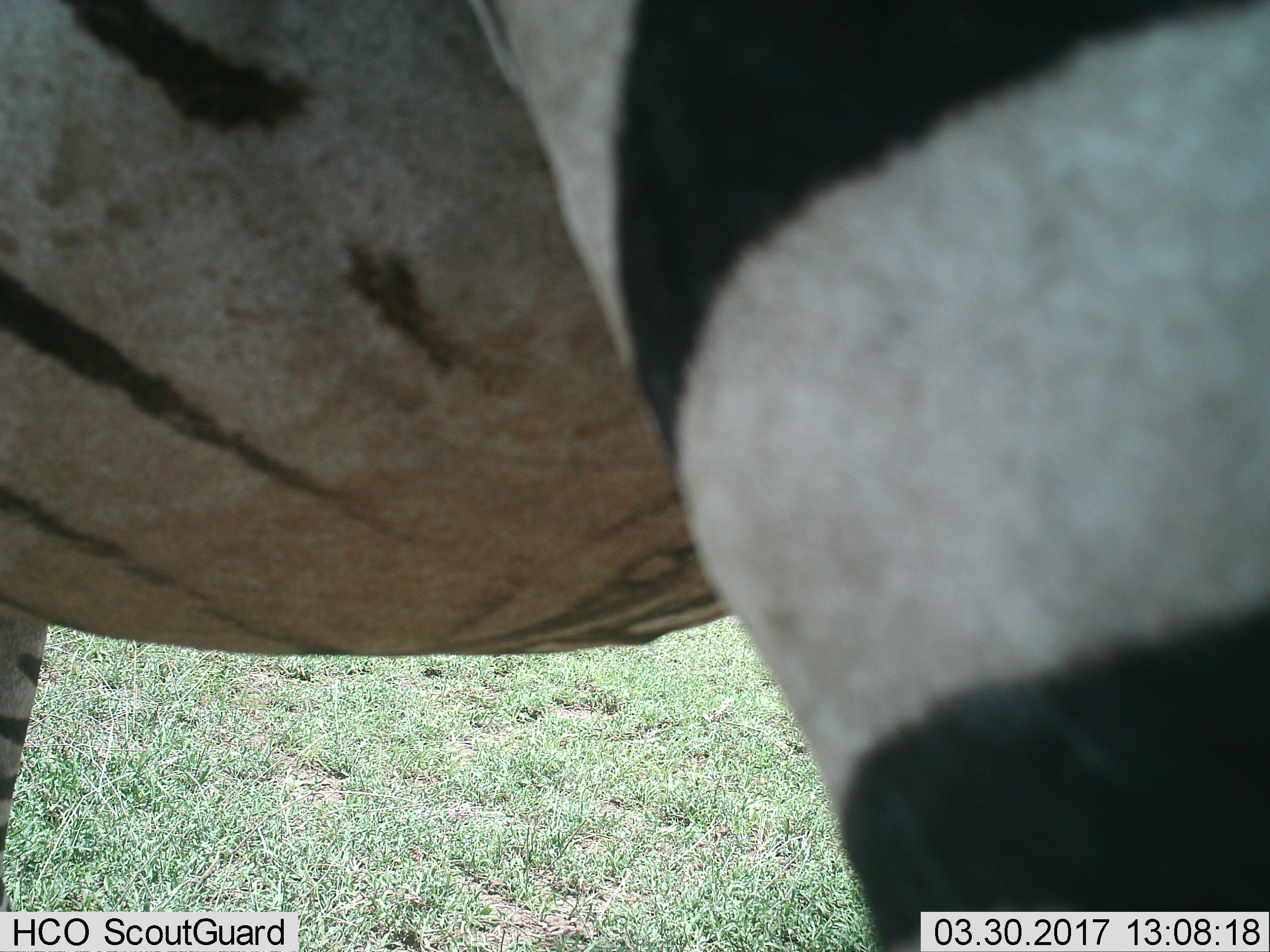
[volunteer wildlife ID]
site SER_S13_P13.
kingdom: Animalia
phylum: Chordata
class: Mammalia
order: Perissodactyla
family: Equidae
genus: Equus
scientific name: Equus quagga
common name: plains zebra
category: zebraplains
Zebraplains (plains zebra) (Equus quagga), count 1. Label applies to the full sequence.